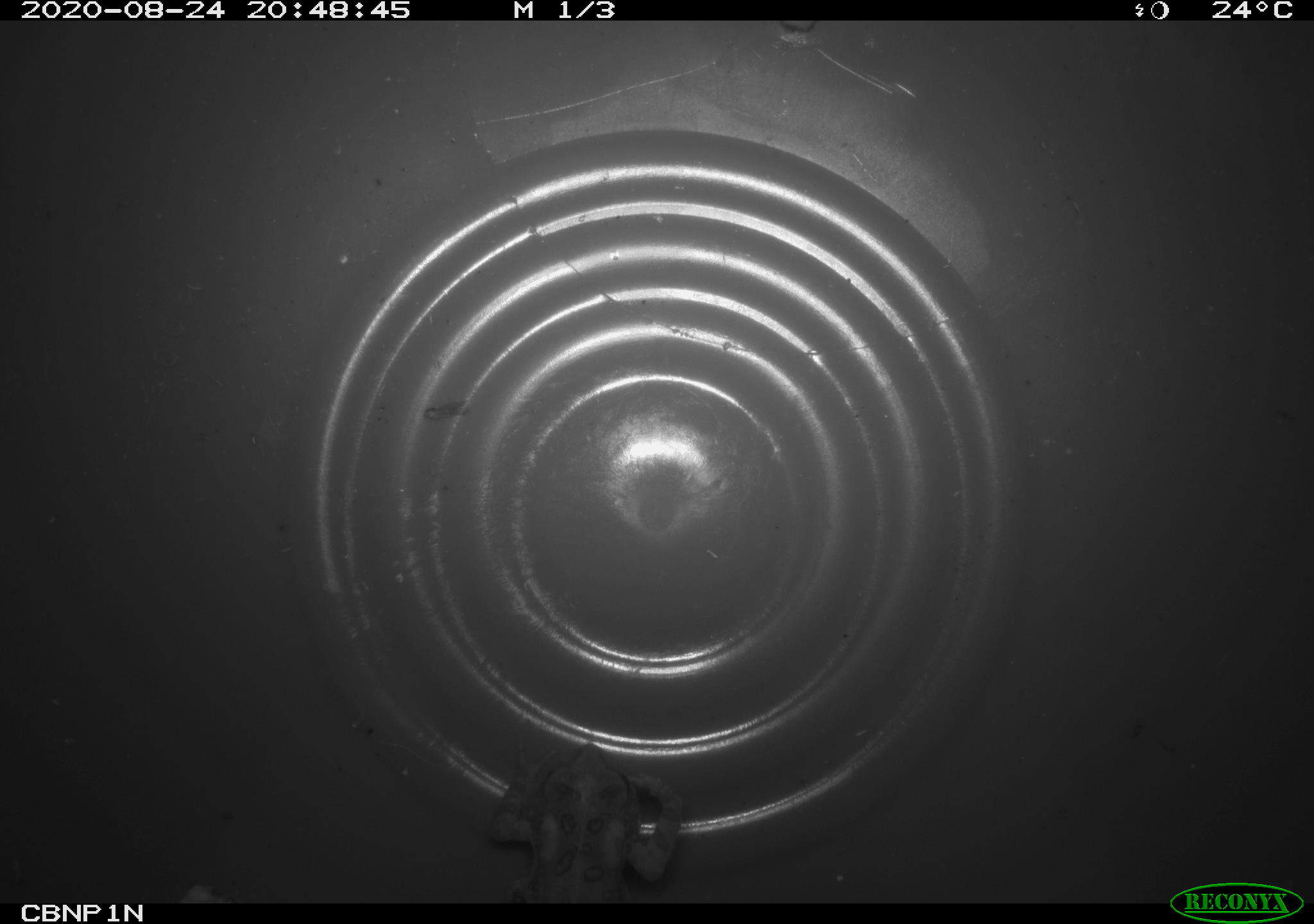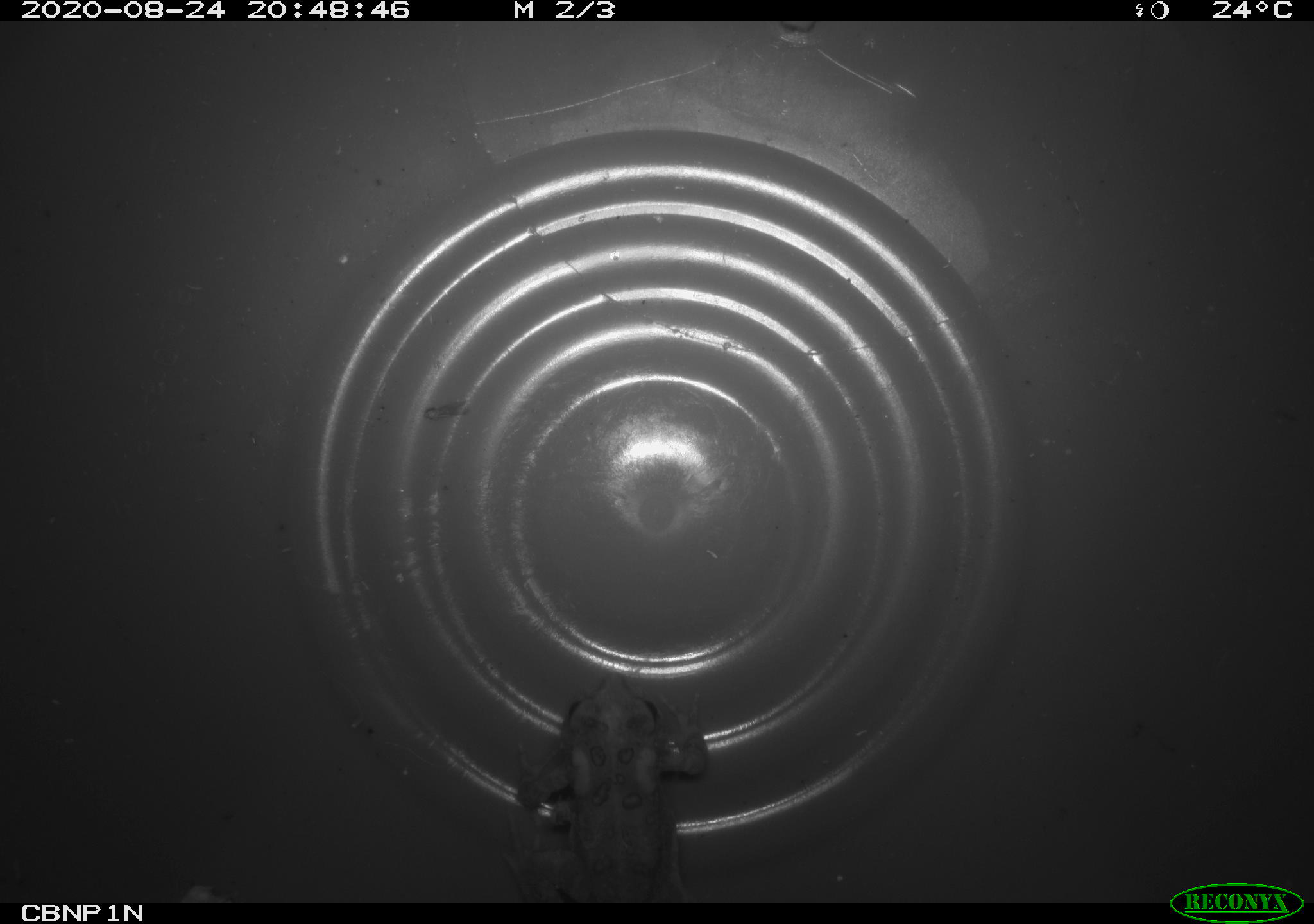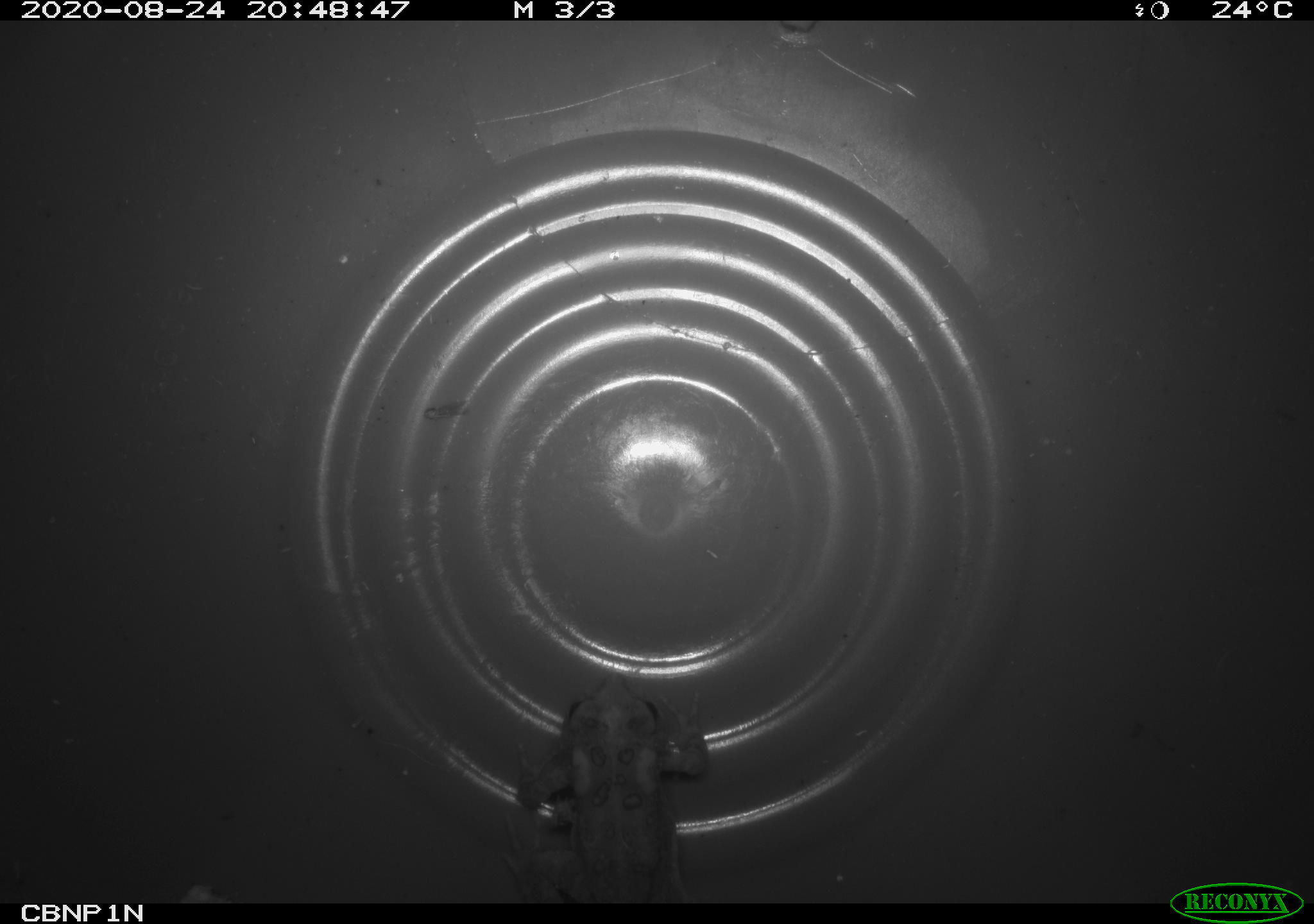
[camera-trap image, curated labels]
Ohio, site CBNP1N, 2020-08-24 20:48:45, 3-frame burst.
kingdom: Animalia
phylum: Chordata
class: Amphibia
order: Anura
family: Bufonidae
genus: Anaxyrus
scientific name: Anaxyrus americanus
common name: american toad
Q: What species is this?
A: American toad (Anaxyrus americanus).